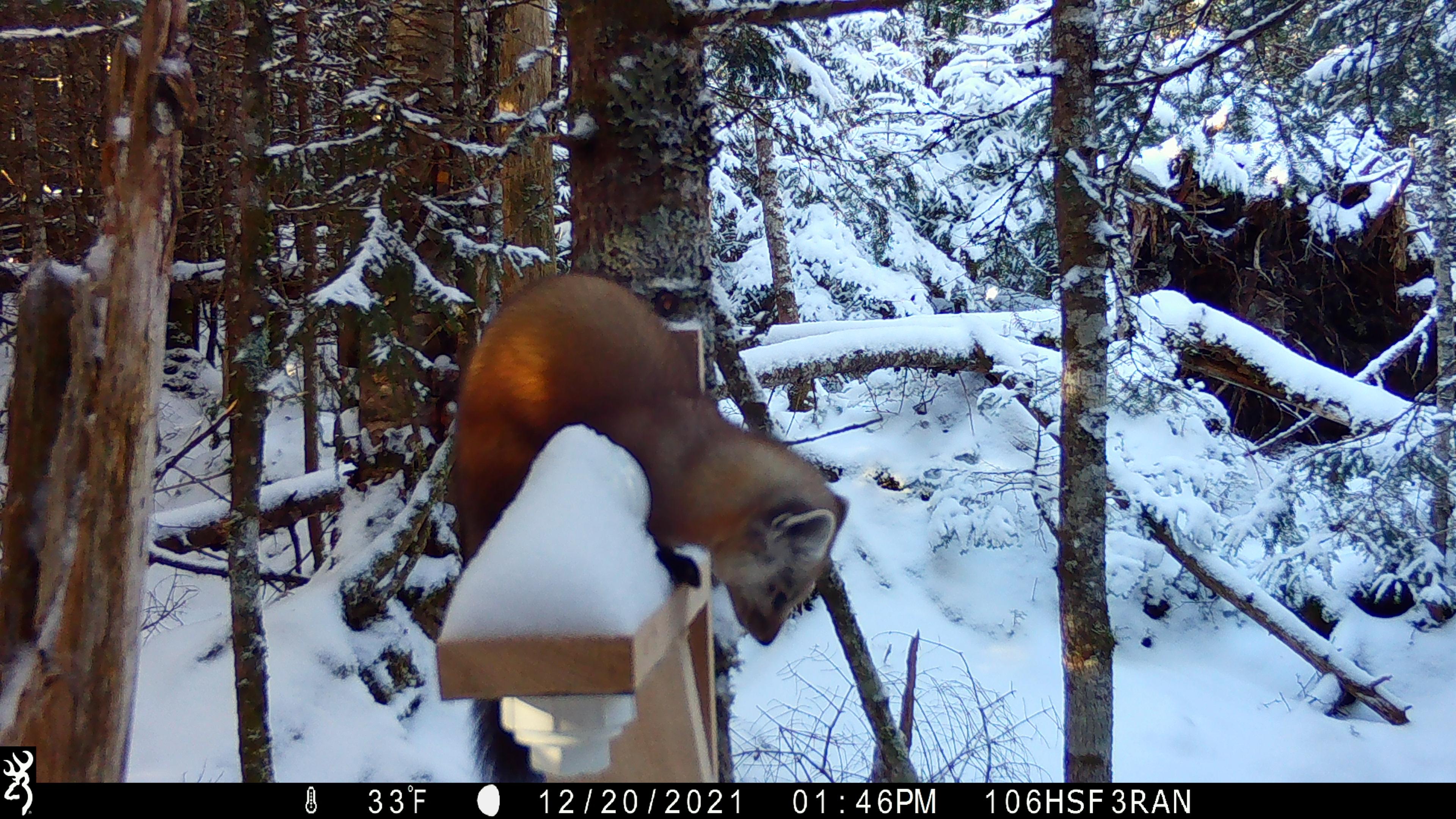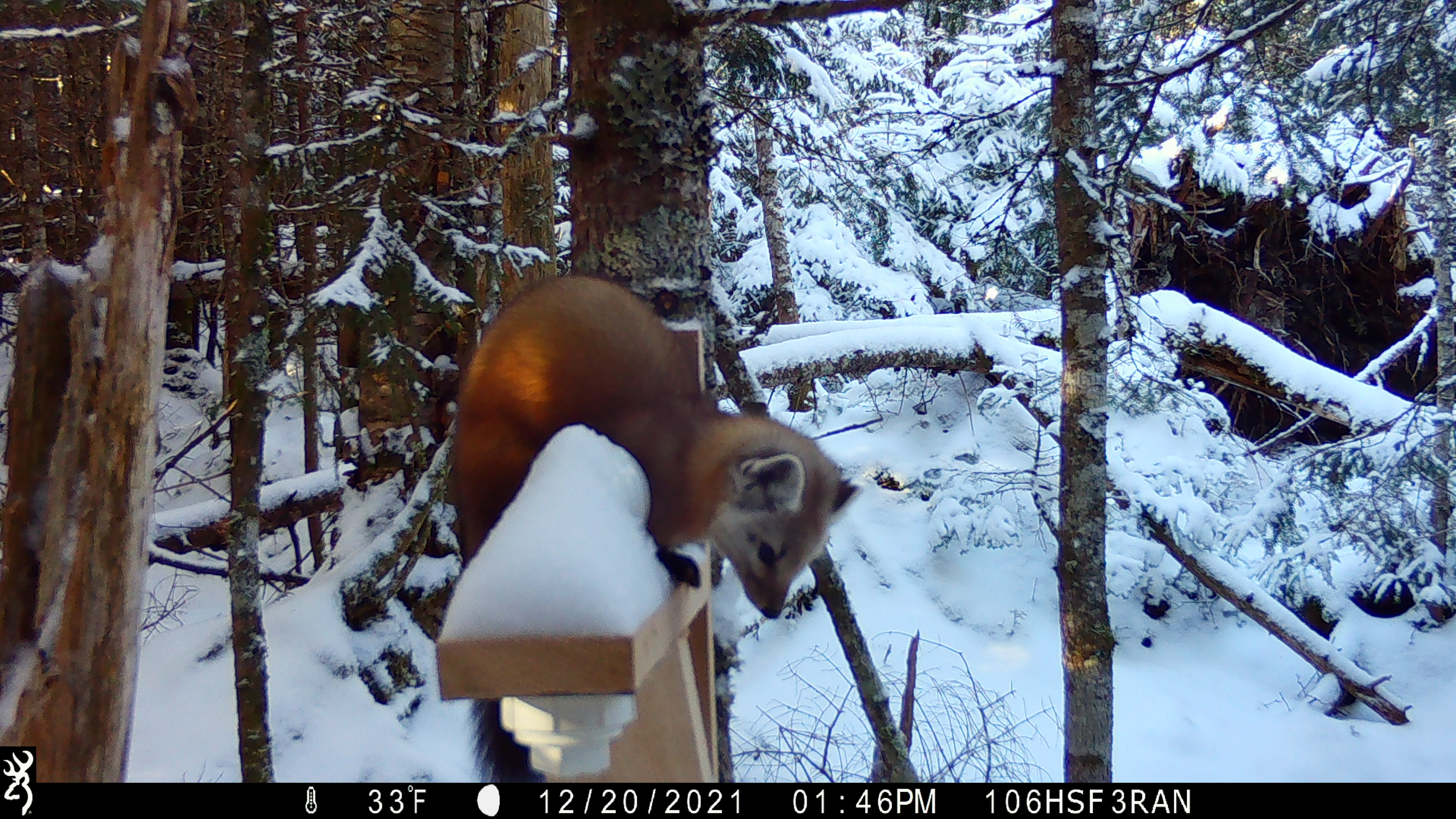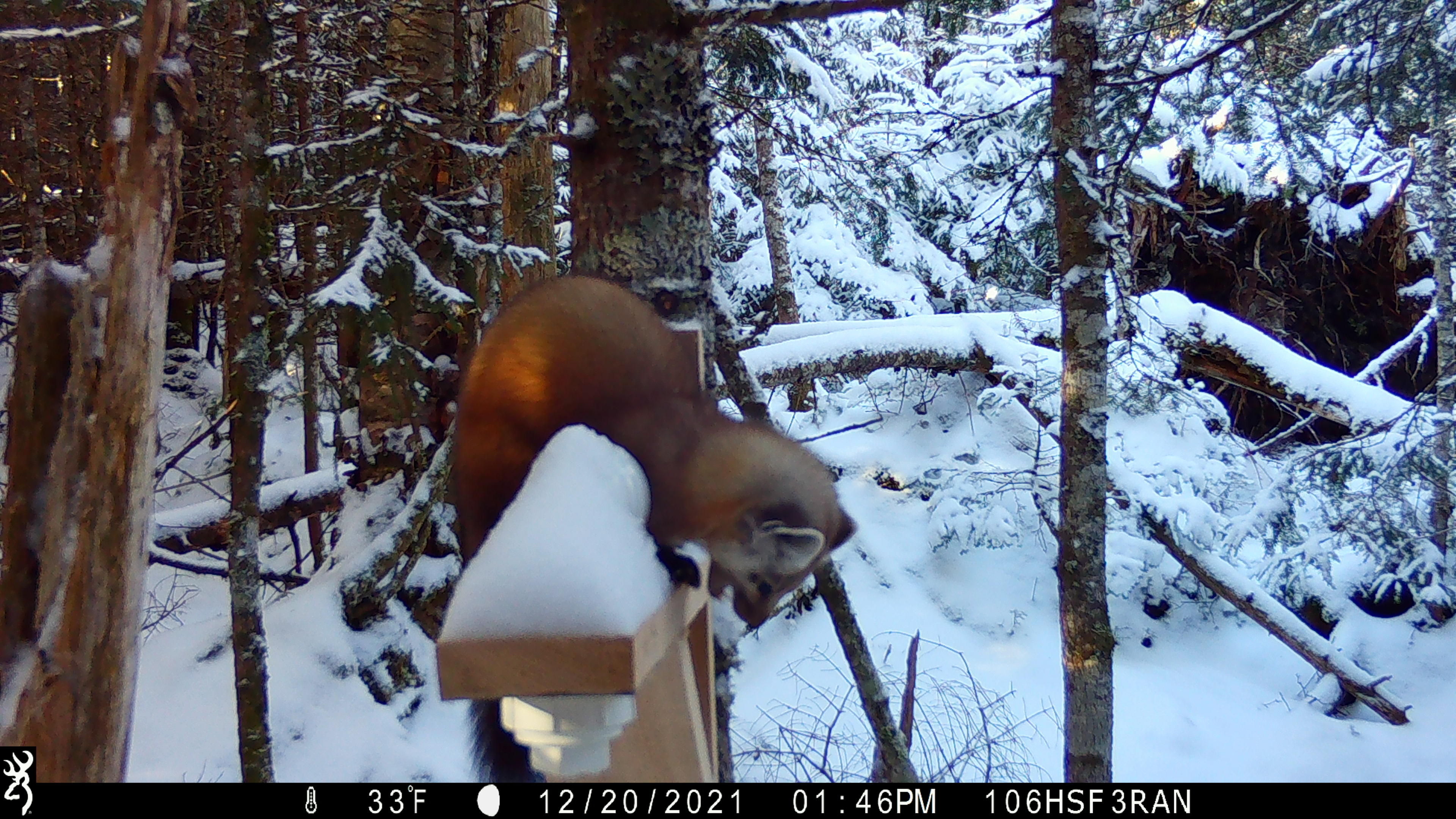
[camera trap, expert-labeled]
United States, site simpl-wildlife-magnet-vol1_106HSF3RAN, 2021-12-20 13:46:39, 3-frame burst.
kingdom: Animalia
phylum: Chordata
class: Mammalia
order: Carnivora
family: Mustelidae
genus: Martes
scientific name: Martes americana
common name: american marten